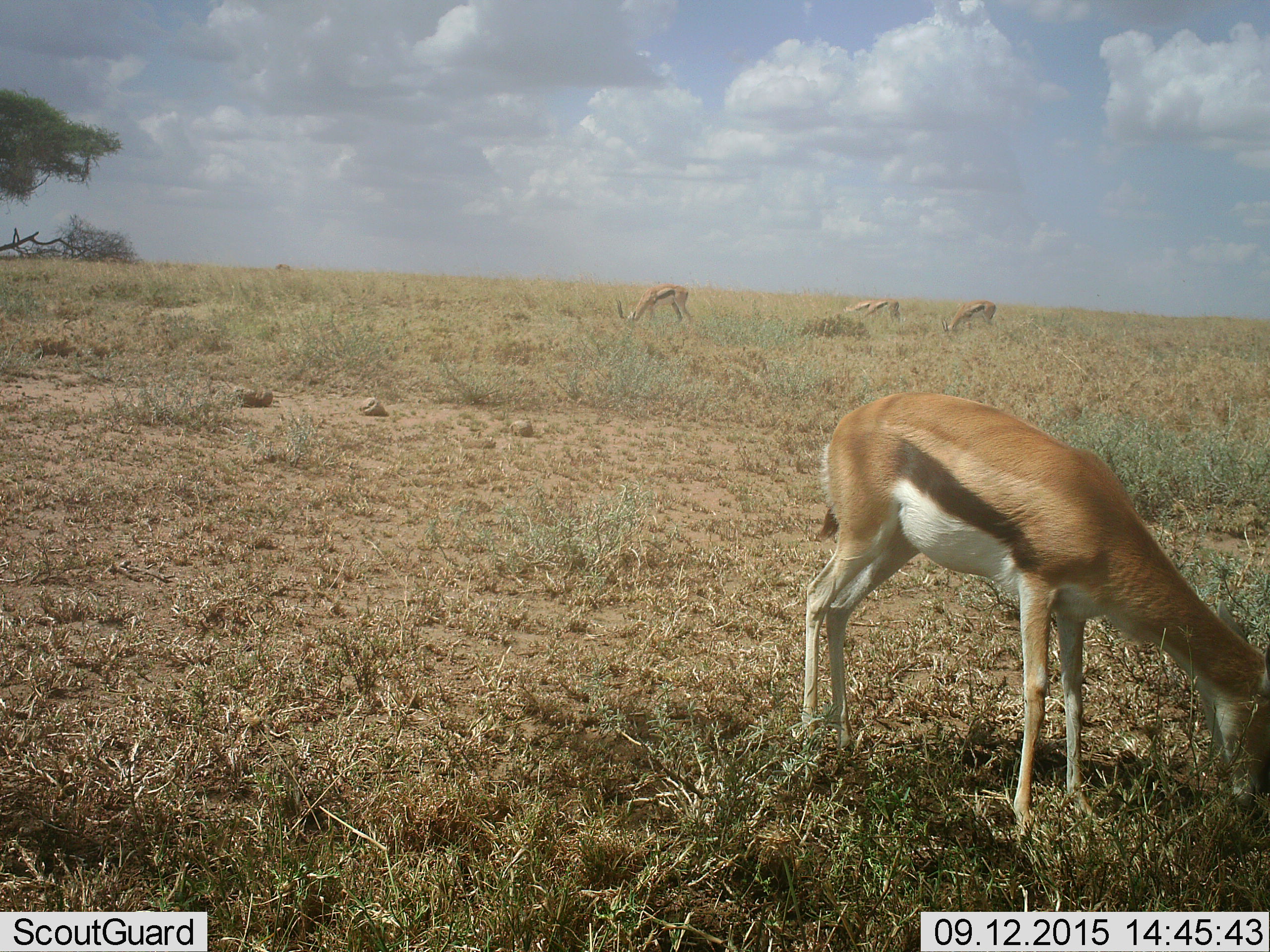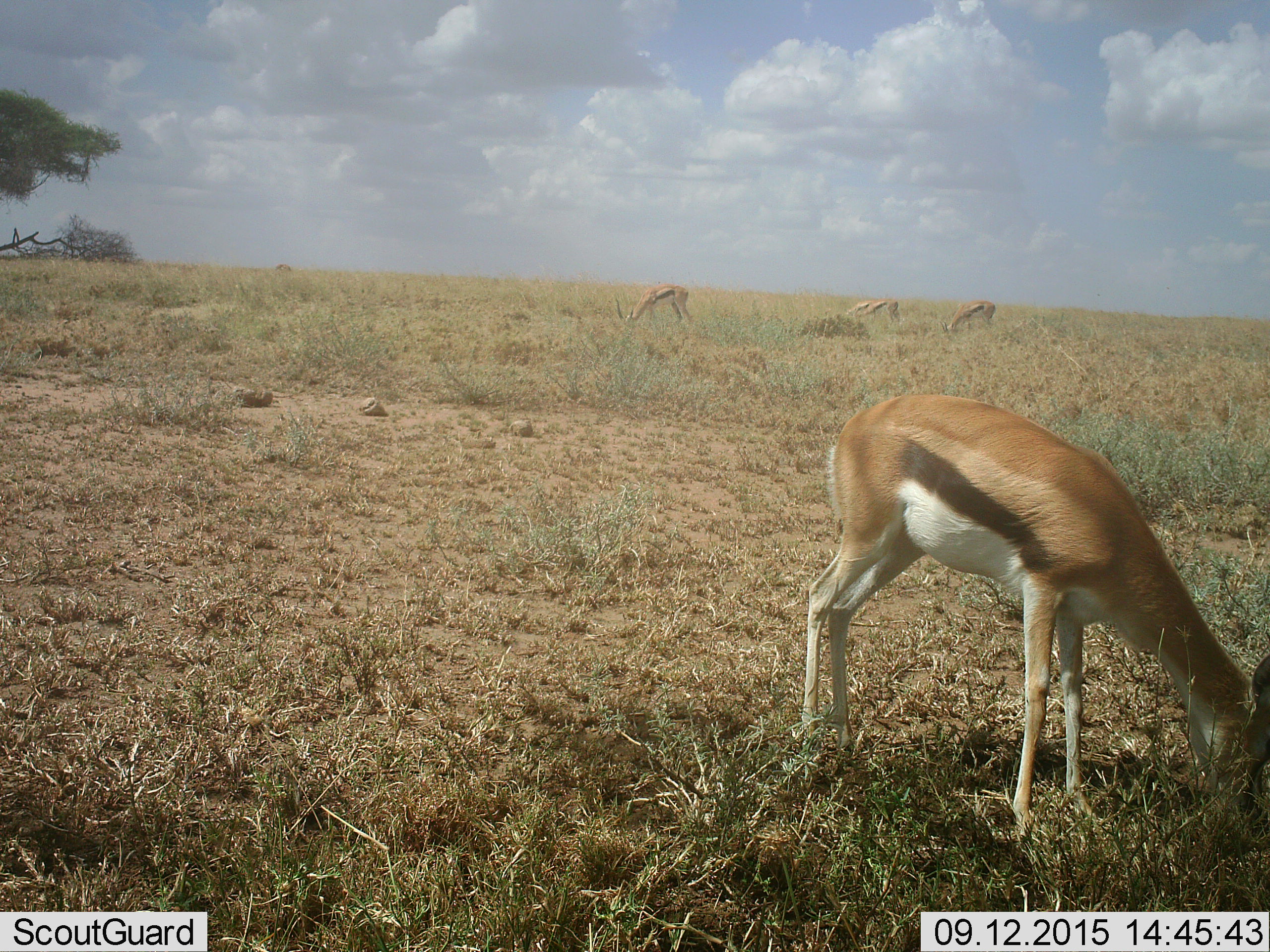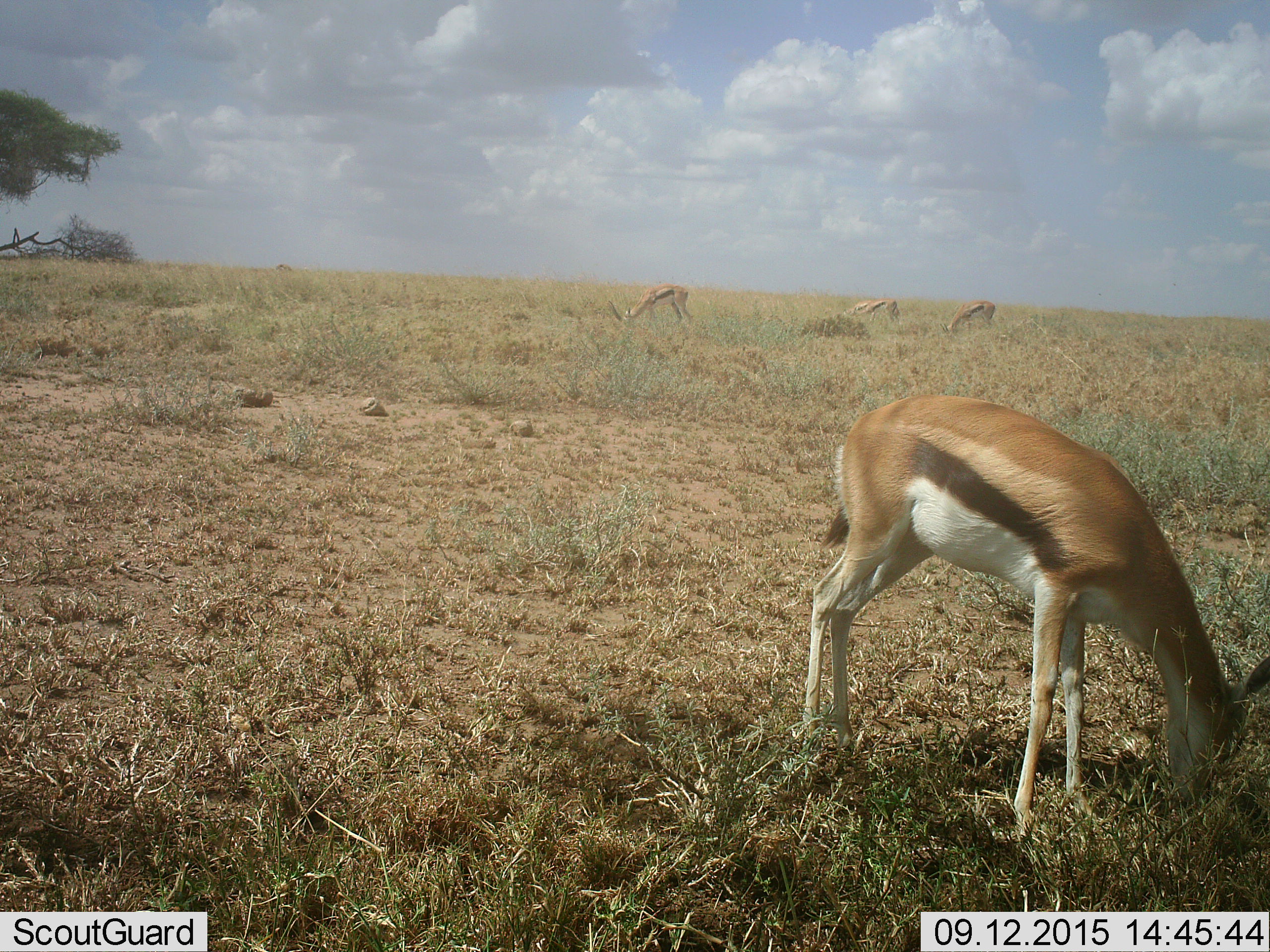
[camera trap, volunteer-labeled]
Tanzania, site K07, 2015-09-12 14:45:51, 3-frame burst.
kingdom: Animalia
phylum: Chordata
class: Mammalia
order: Artiodactyla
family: Bovidae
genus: Eudorcas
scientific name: Eudorcas thomsonii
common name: thomson's gazelle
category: gazellethomsons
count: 4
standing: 44%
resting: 0%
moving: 11%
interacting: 0%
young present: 11%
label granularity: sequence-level